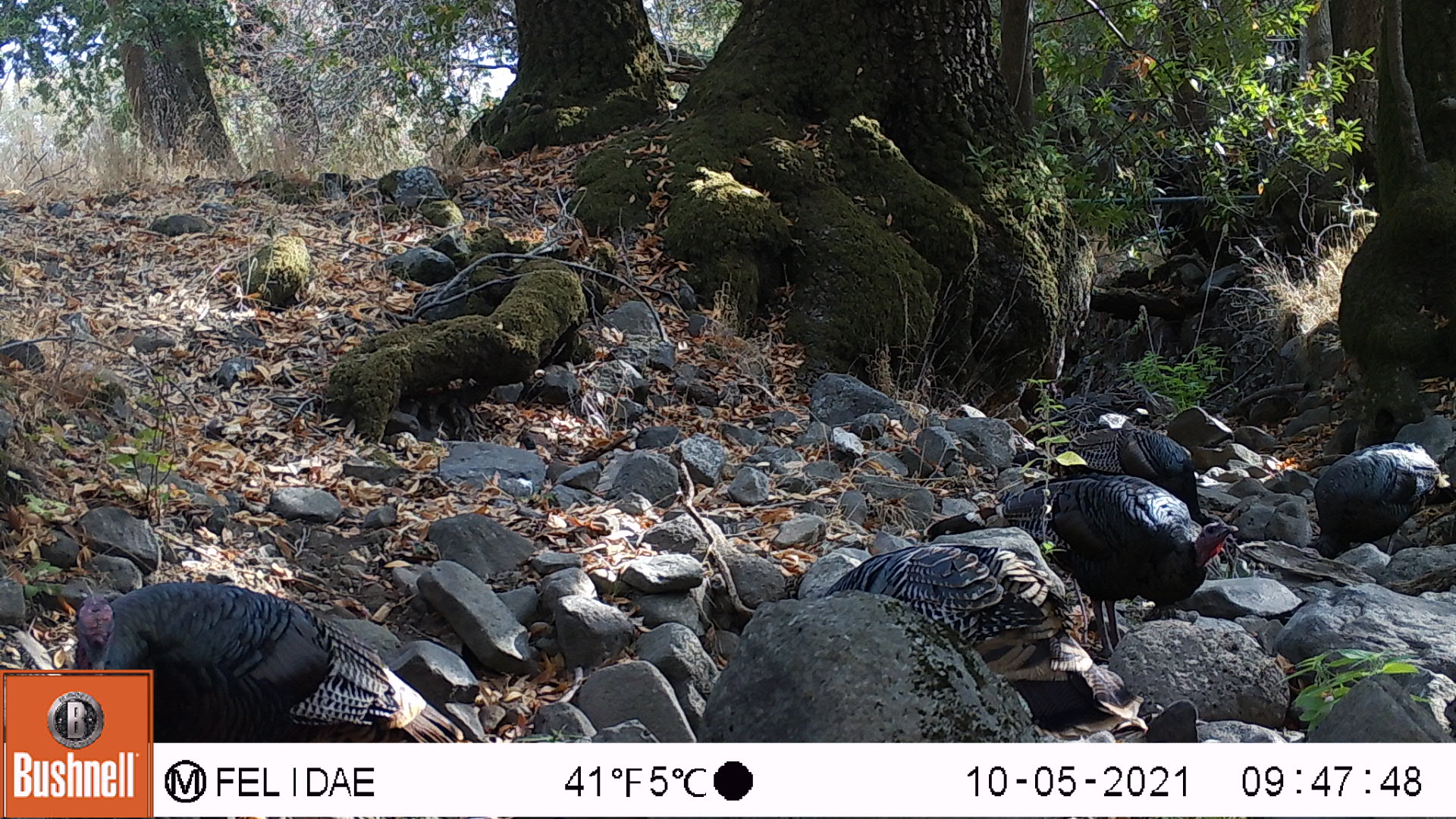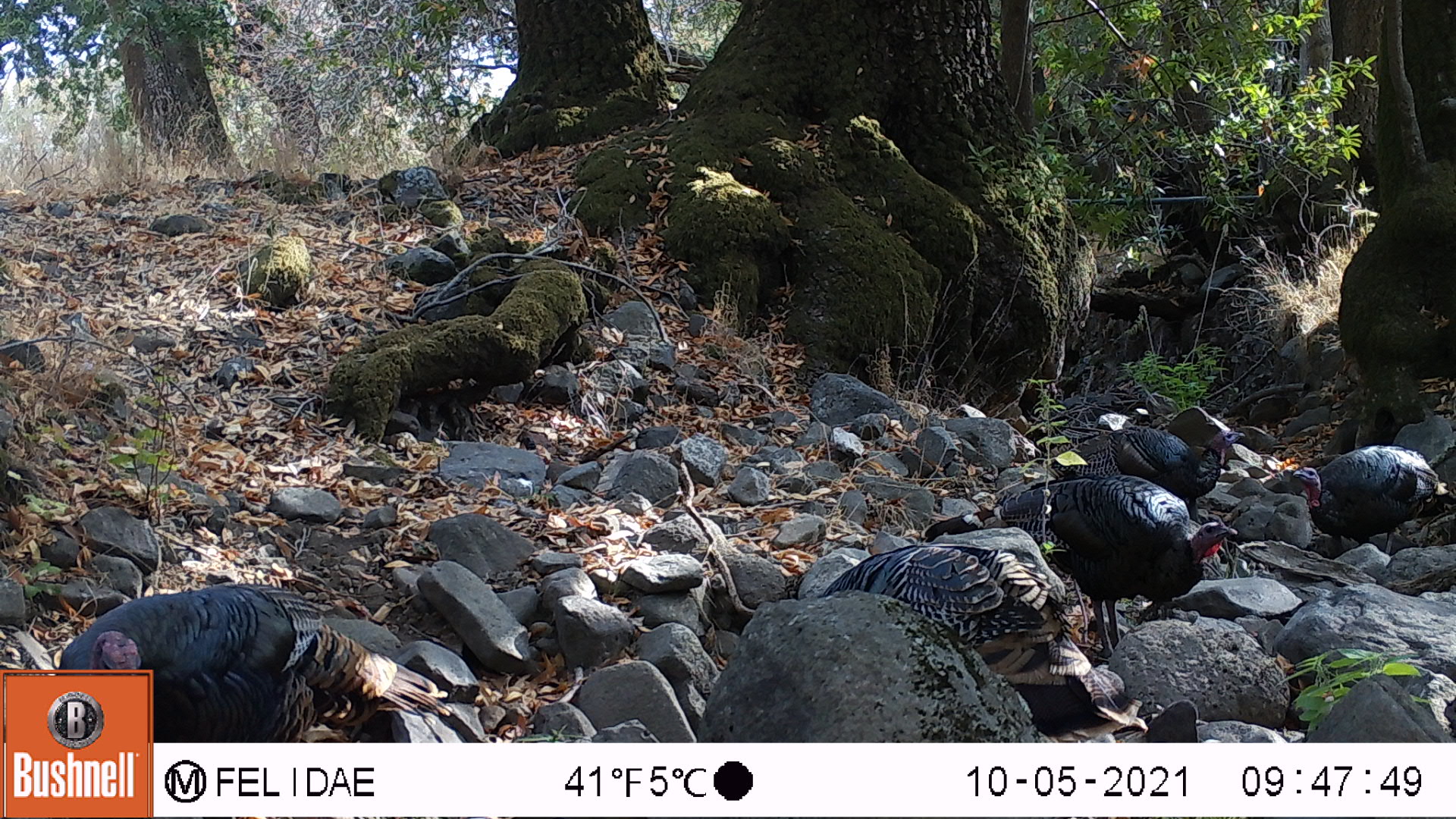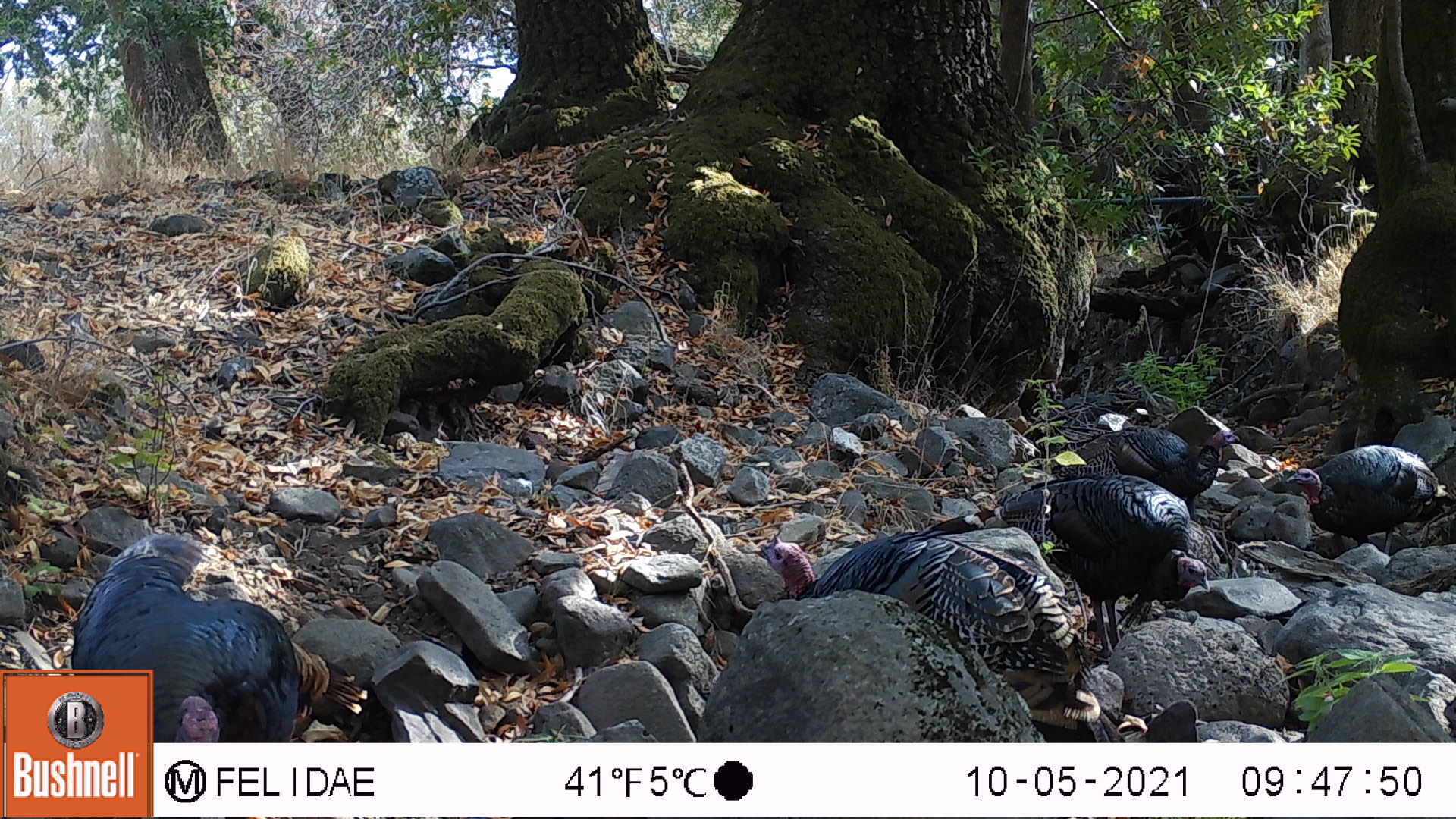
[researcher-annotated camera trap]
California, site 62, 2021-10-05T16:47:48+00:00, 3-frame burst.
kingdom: Animalia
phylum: Chordata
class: Aves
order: Galliformes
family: Phasianidae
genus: Meleagris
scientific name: Meleagris gallopavo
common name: turkey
Turkey (Meleagris gallopavo).